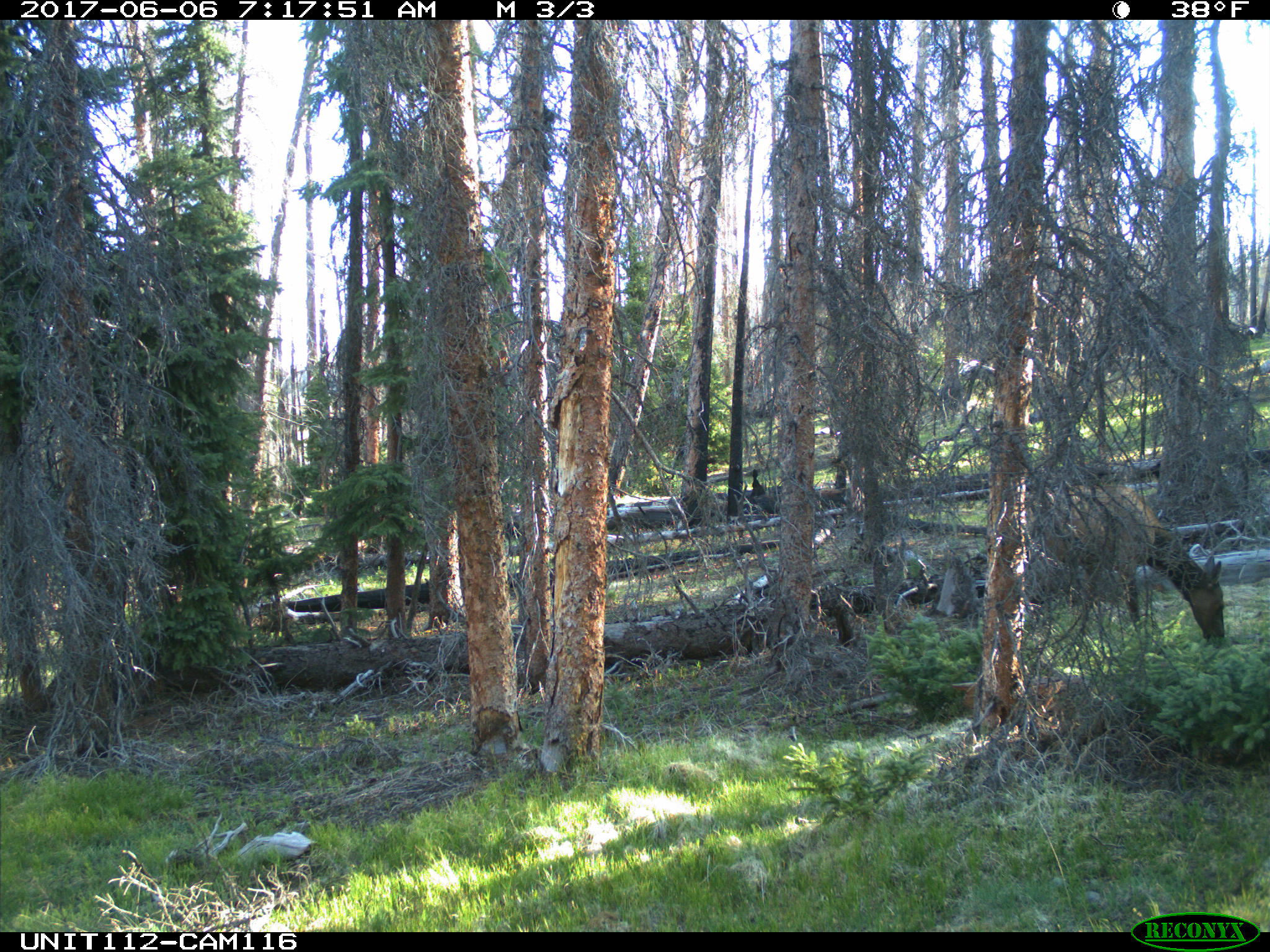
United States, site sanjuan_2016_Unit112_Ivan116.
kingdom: Animalia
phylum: Chordata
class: Mammalia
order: Artiodactyla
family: Cervidae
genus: Cervus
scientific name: Cervus elaphus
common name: red deer